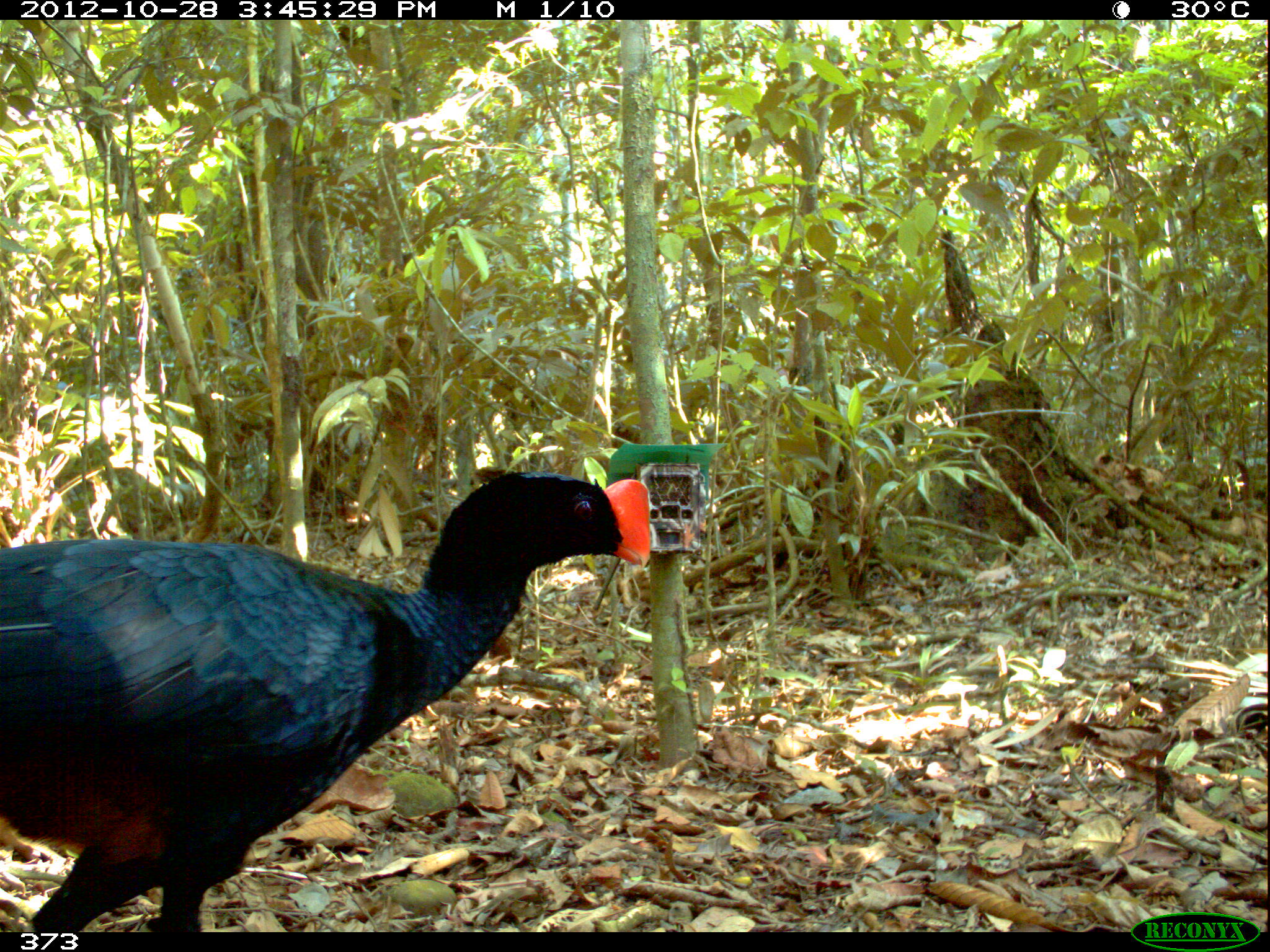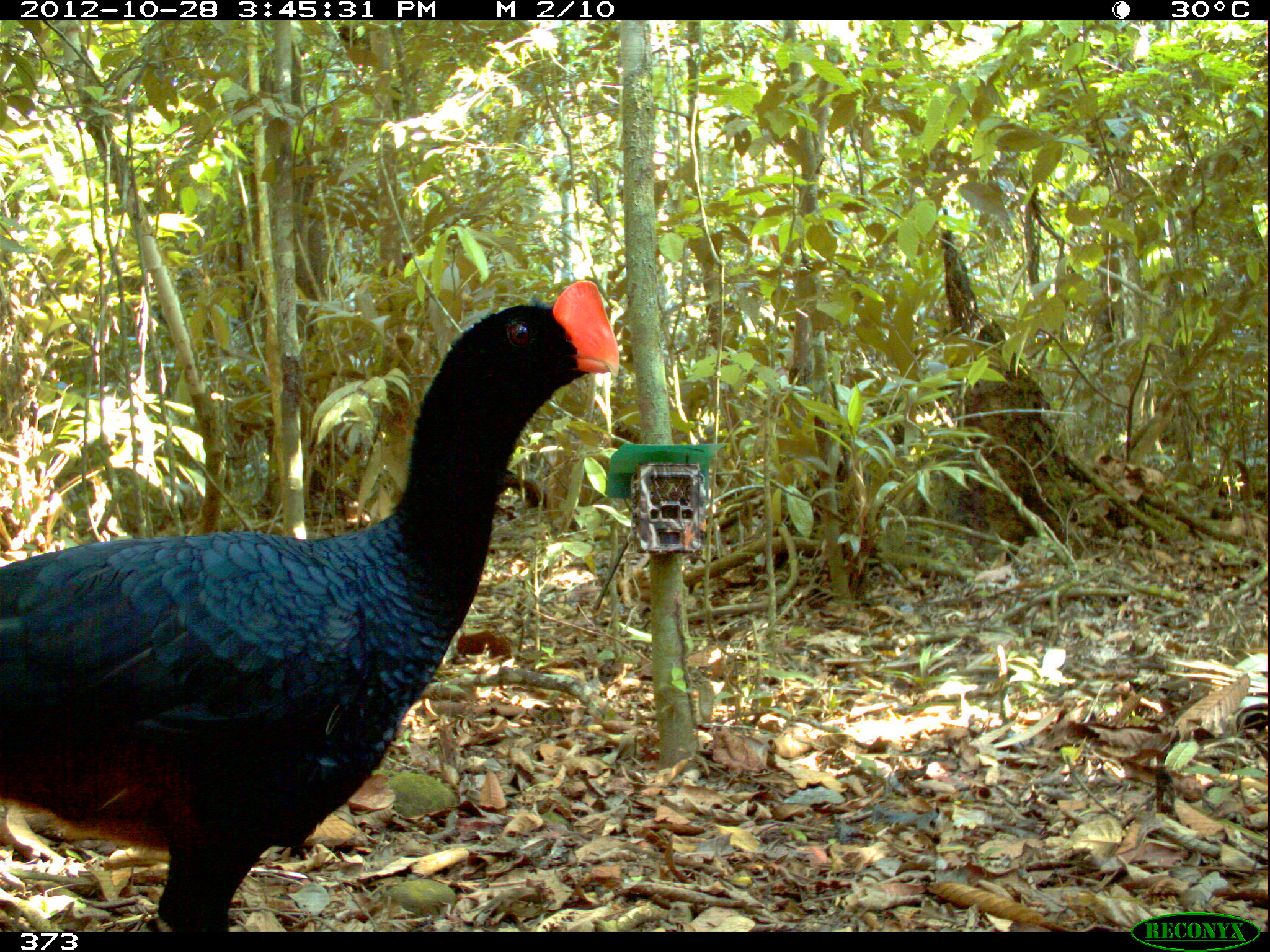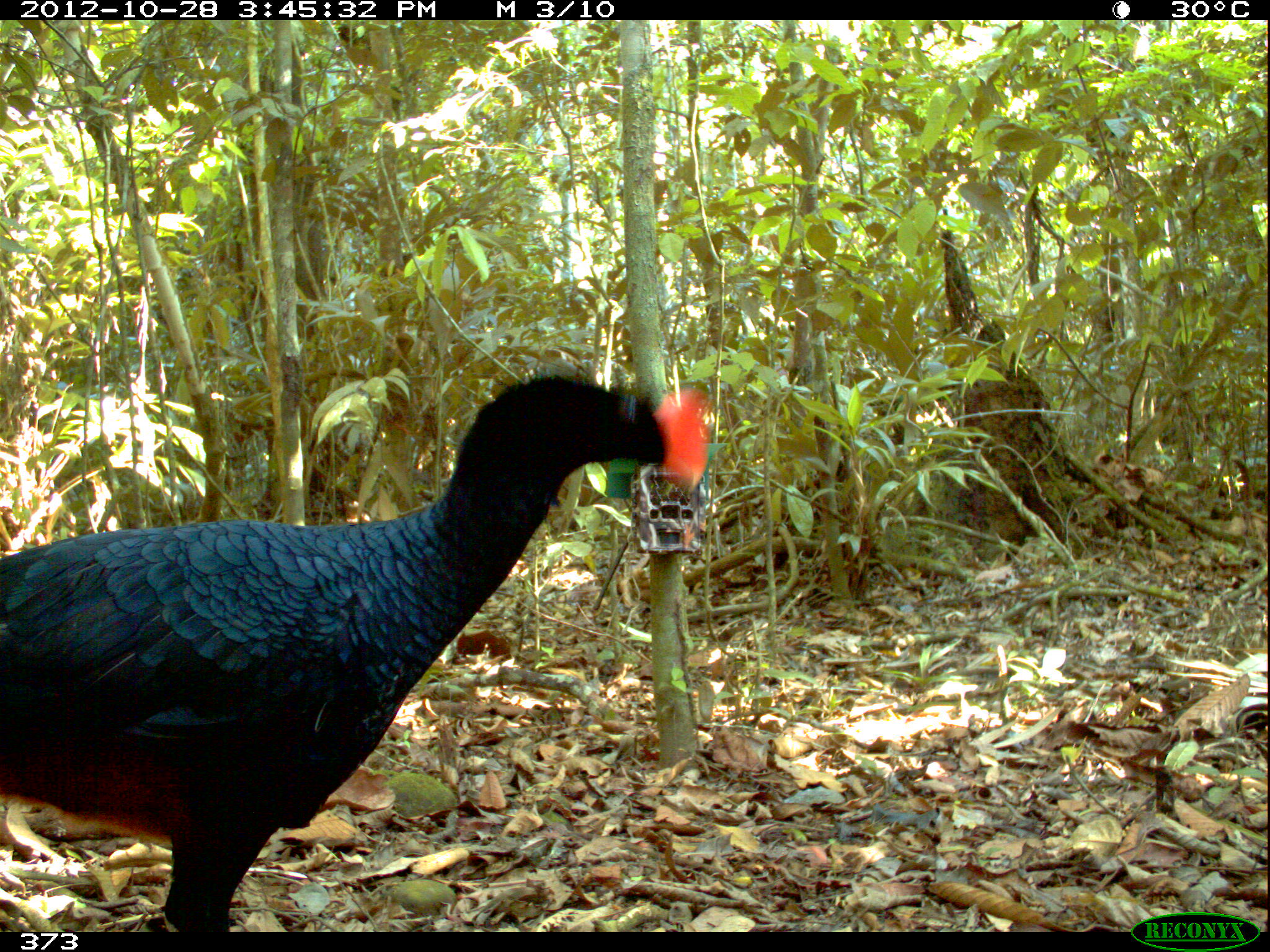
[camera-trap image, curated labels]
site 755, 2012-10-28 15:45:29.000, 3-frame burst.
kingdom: Animalia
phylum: Chordata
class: Aves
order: Galliformes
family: Cracidae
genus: Mitu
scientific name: Mitu tuberosum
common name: razor-billed curassow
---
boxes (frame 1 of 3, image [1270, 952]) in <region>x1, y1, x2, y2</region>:
mitu tuberosum: <region>0, 468, 651, 932</region>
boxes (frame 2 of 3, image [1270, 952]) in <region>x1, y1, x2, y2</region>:
mitu tuberosum: <region>0, 280, 626, 932</region>